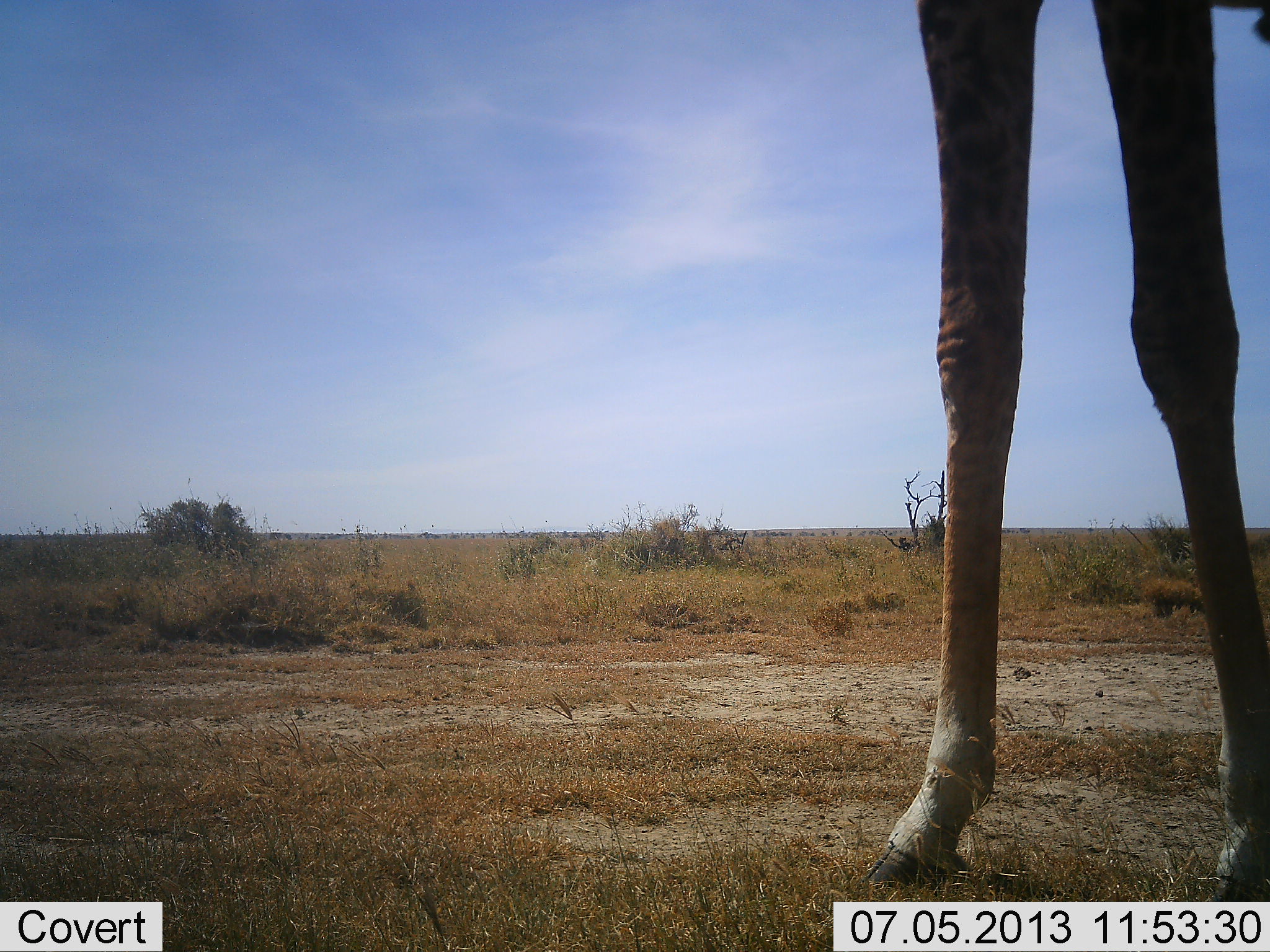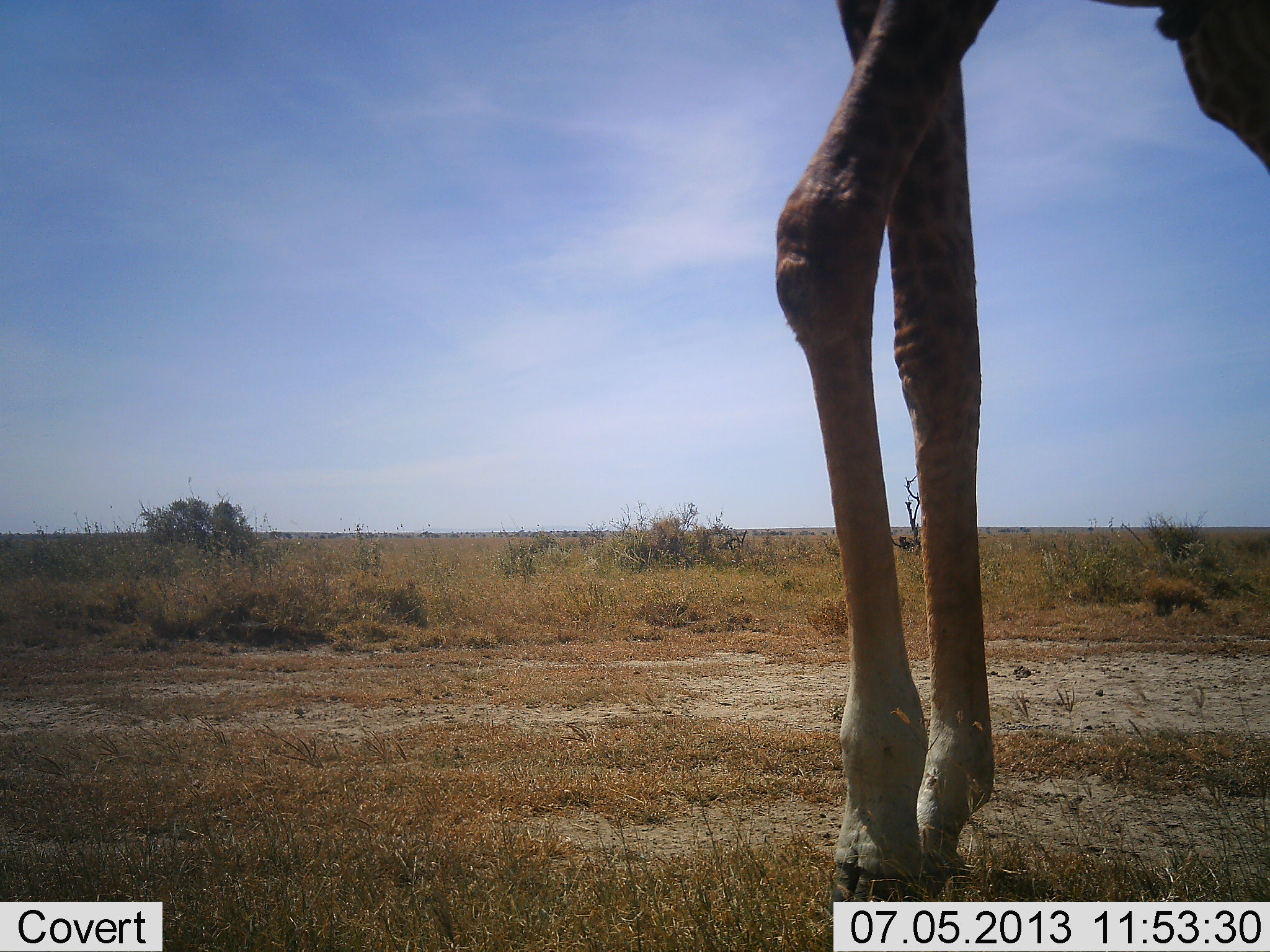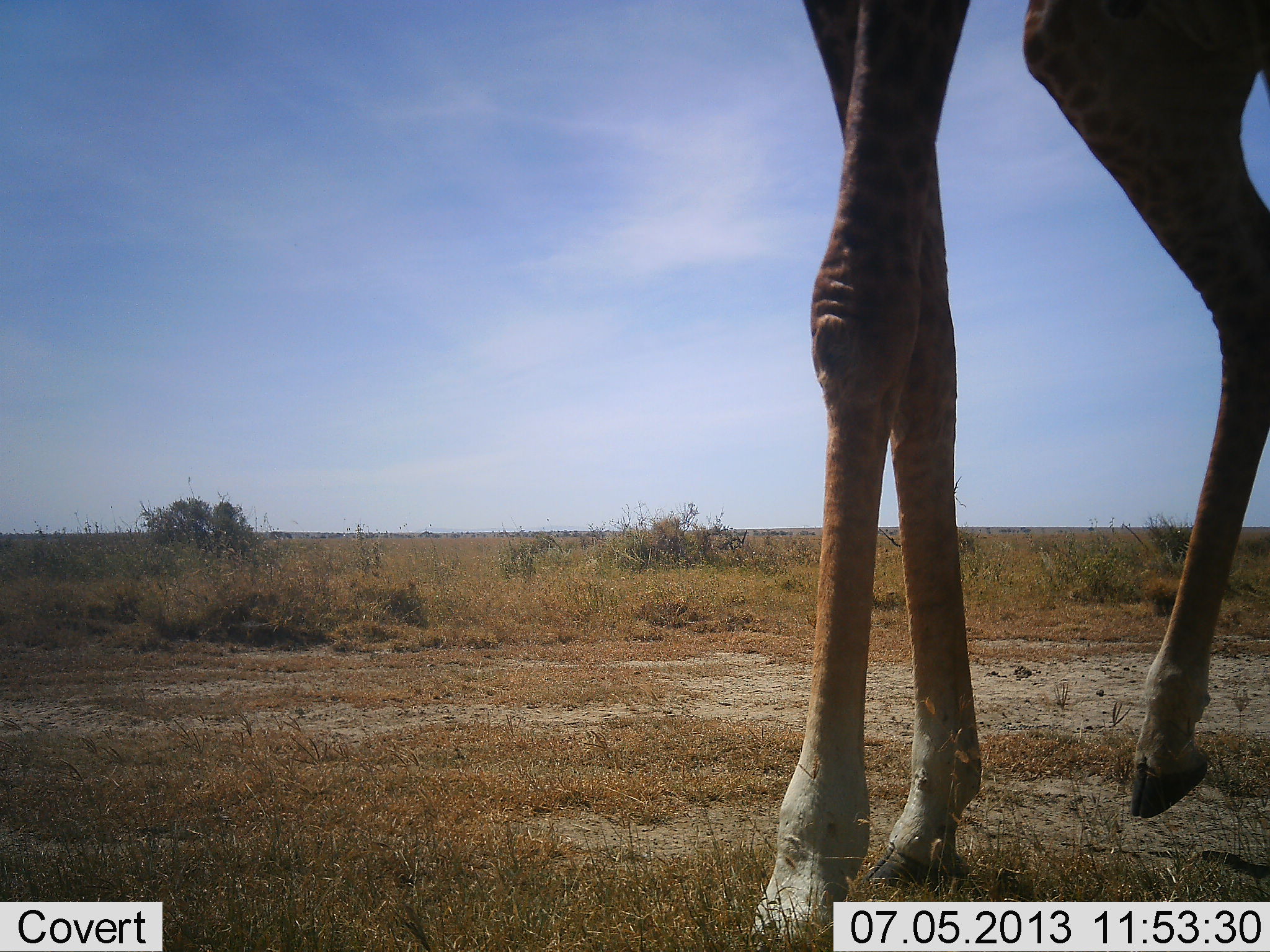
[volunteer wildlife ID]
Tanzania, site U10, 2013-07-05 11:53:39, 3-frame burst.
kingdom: Animalia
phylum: Chordata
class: Mammalia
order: Artiodactyla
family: Giraffidae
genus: Giraffa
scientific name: Giraffa camelopardalis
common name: giraffe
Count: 1.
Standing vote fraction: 23%.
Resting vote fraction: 0%.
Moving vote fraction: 77%.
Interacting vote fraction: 0%.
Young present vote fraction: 0%.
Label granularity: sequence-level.